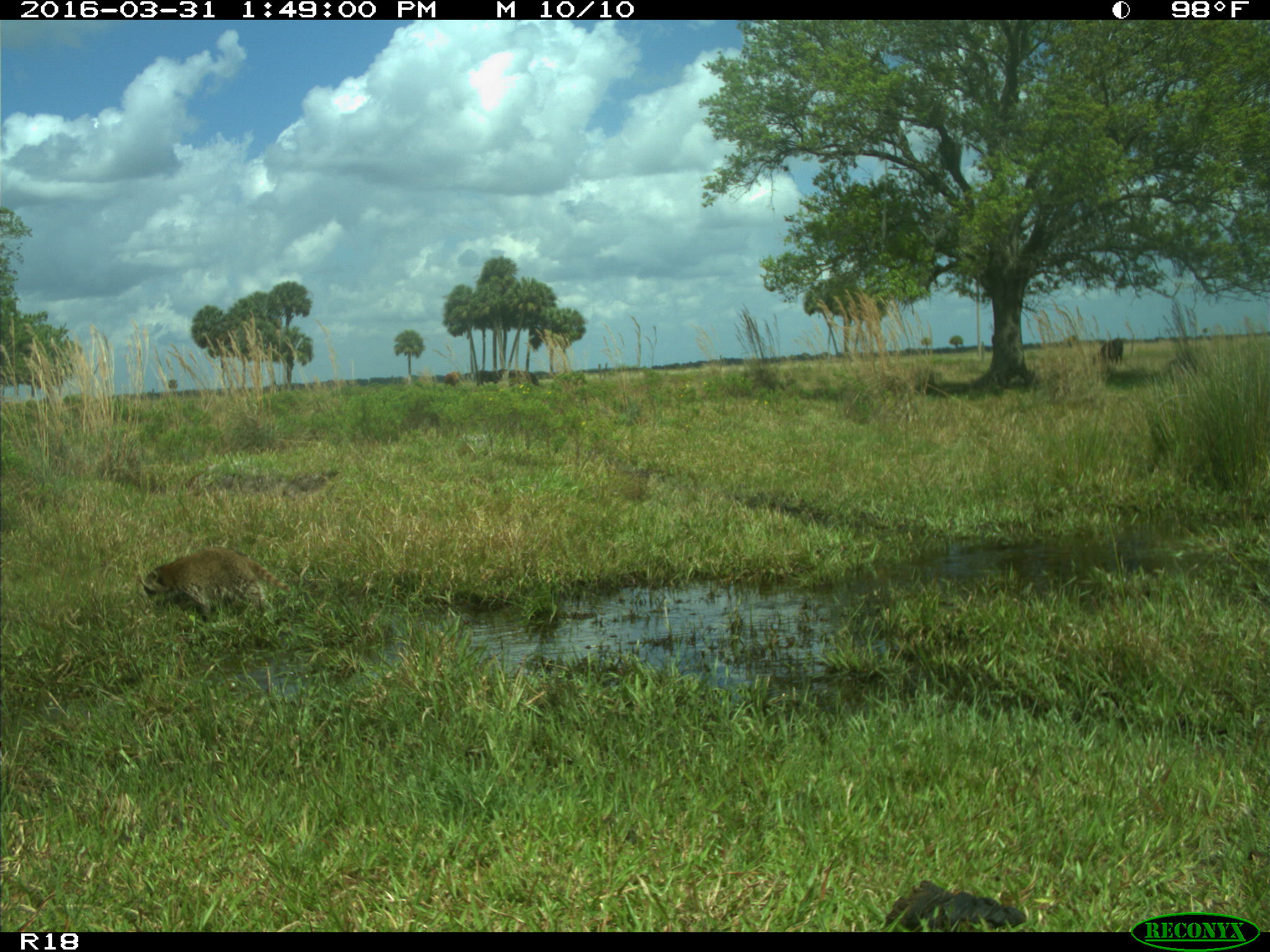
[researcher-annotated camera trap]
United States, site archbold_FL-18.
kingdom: Animalia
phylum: Chordata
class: Mammalia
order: Artiodactyla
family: Bovidae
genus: Bos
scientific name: Bos taurus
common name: domestic cow